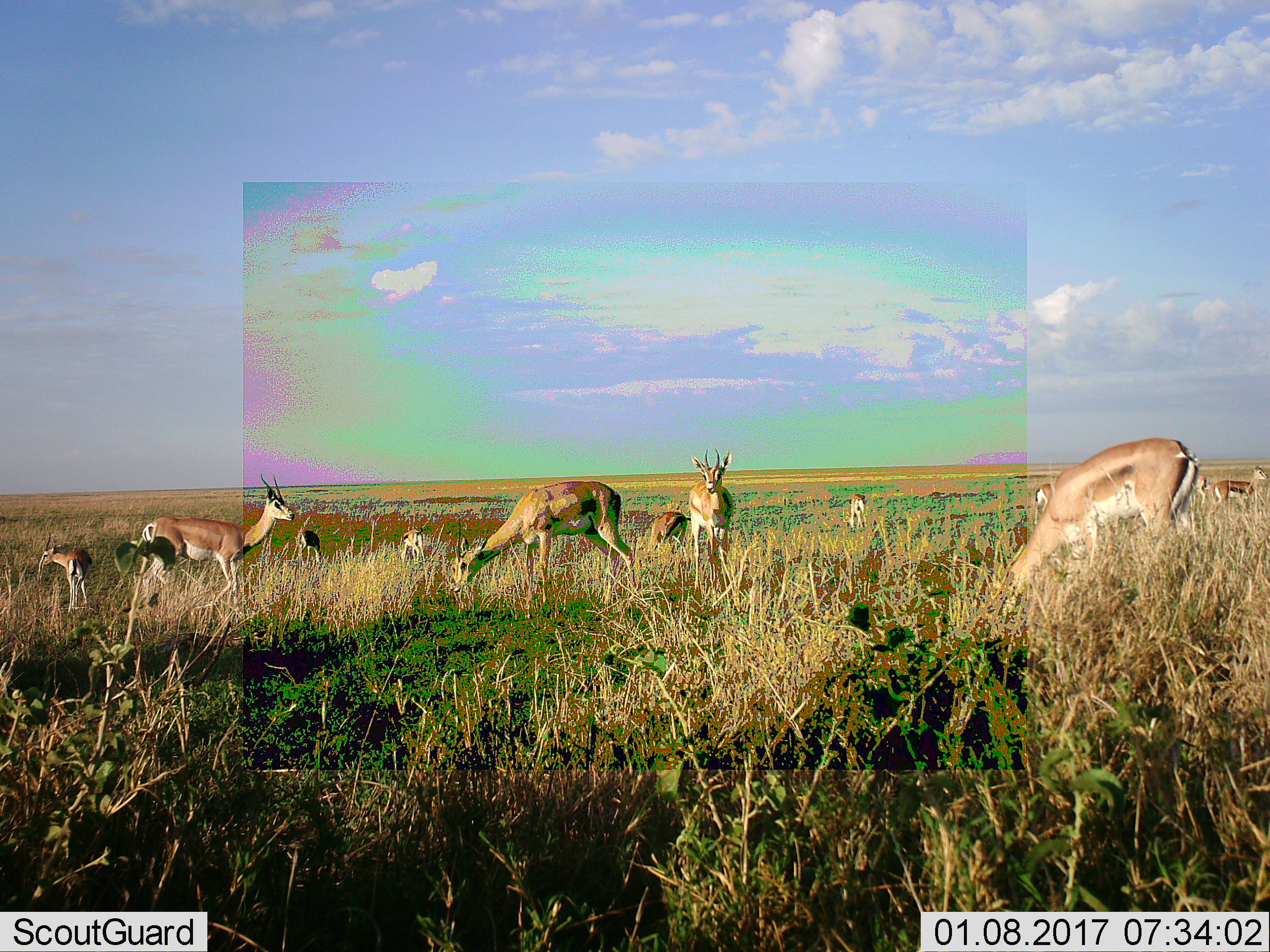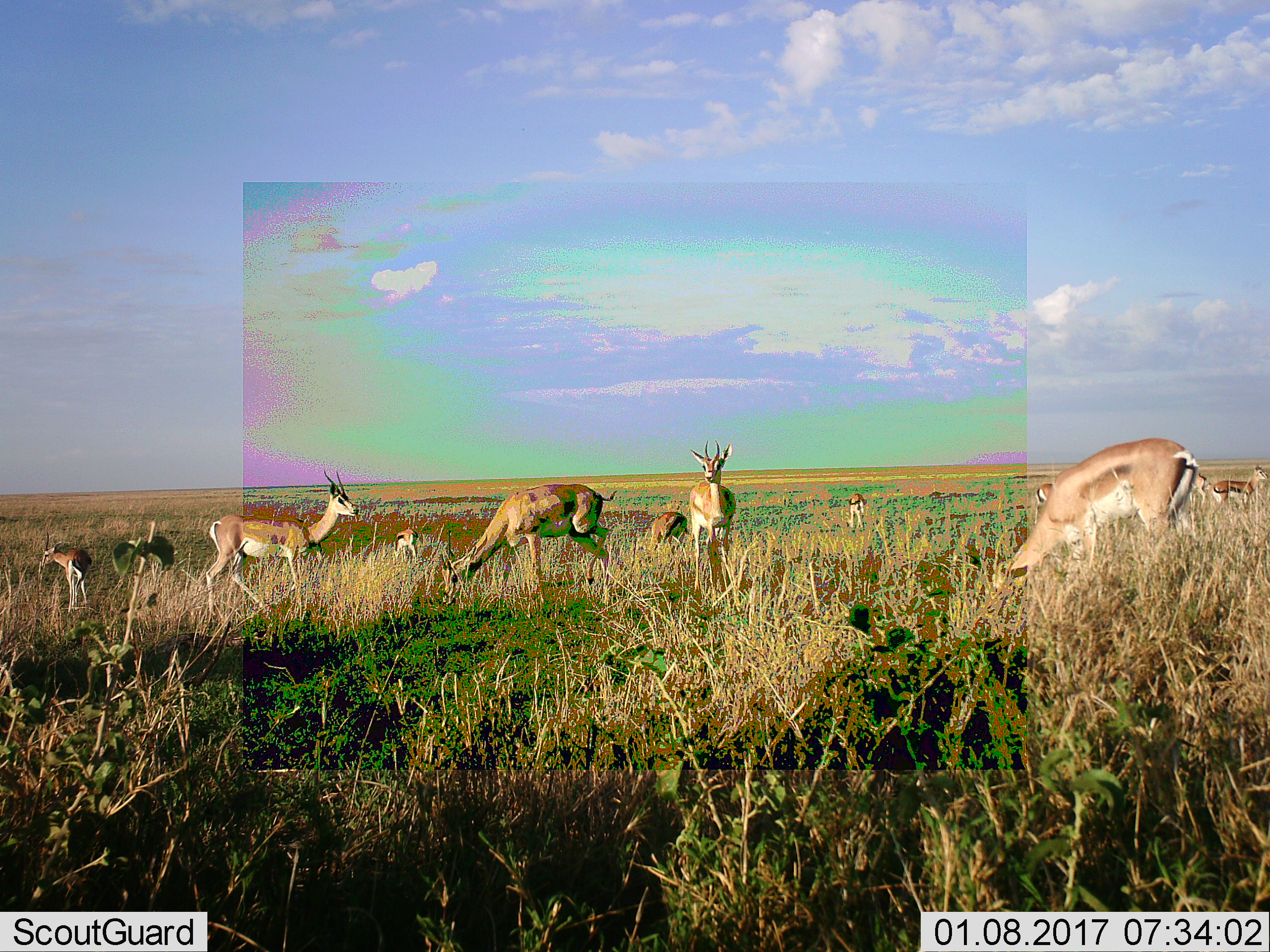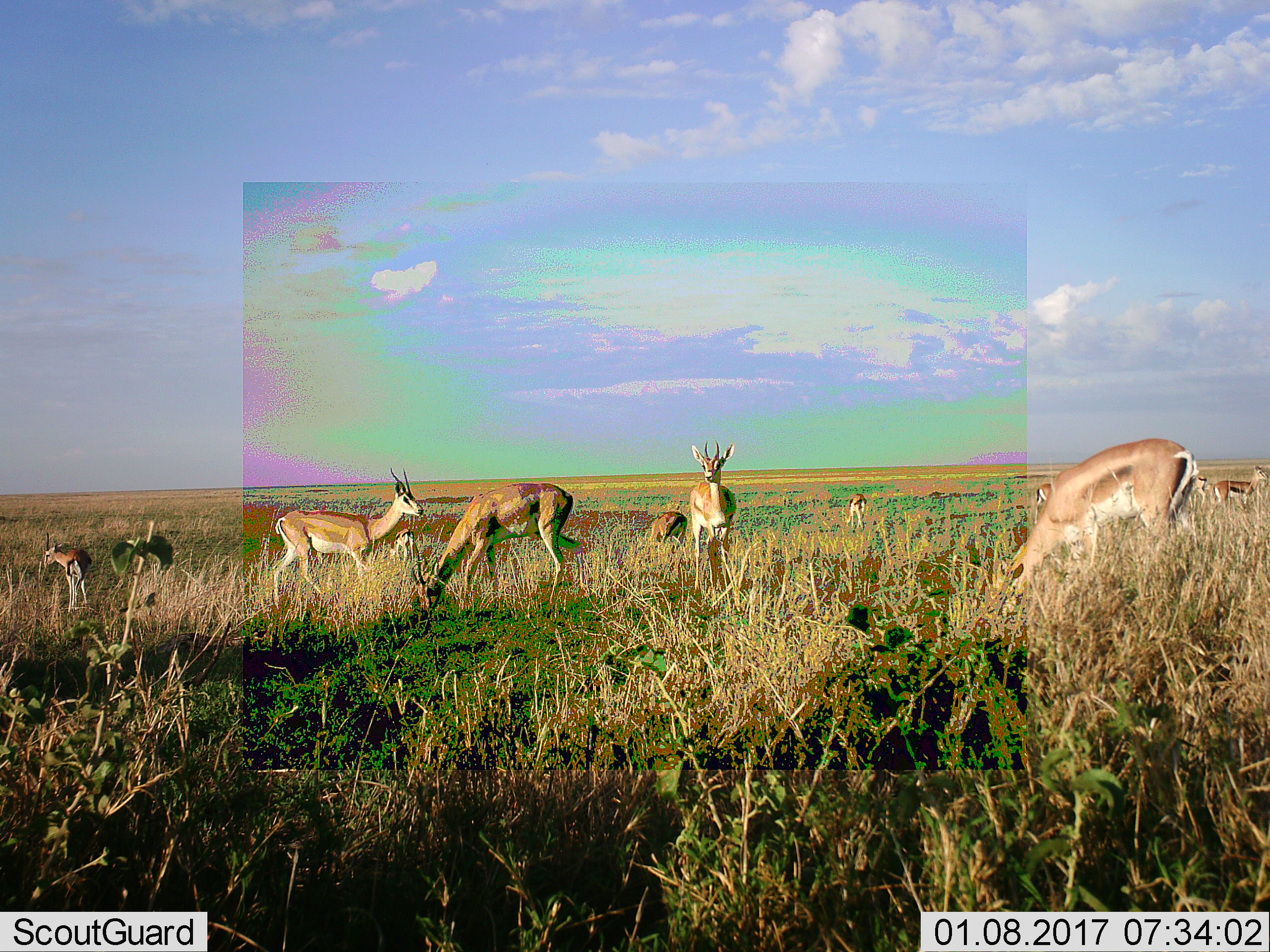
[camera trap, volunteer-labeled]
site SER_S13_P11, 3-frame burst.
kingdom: Animalia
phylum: Chordata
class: Mammalia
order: Artiodactyla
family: Bovidae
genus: Nanger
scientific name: Nanger granti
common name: grant's gazelle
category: gazellegrants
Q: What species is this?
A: Gazellegrants (grant's gazelle) (Nanger granti).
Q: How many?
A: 11-50.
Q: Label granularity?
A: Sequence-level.